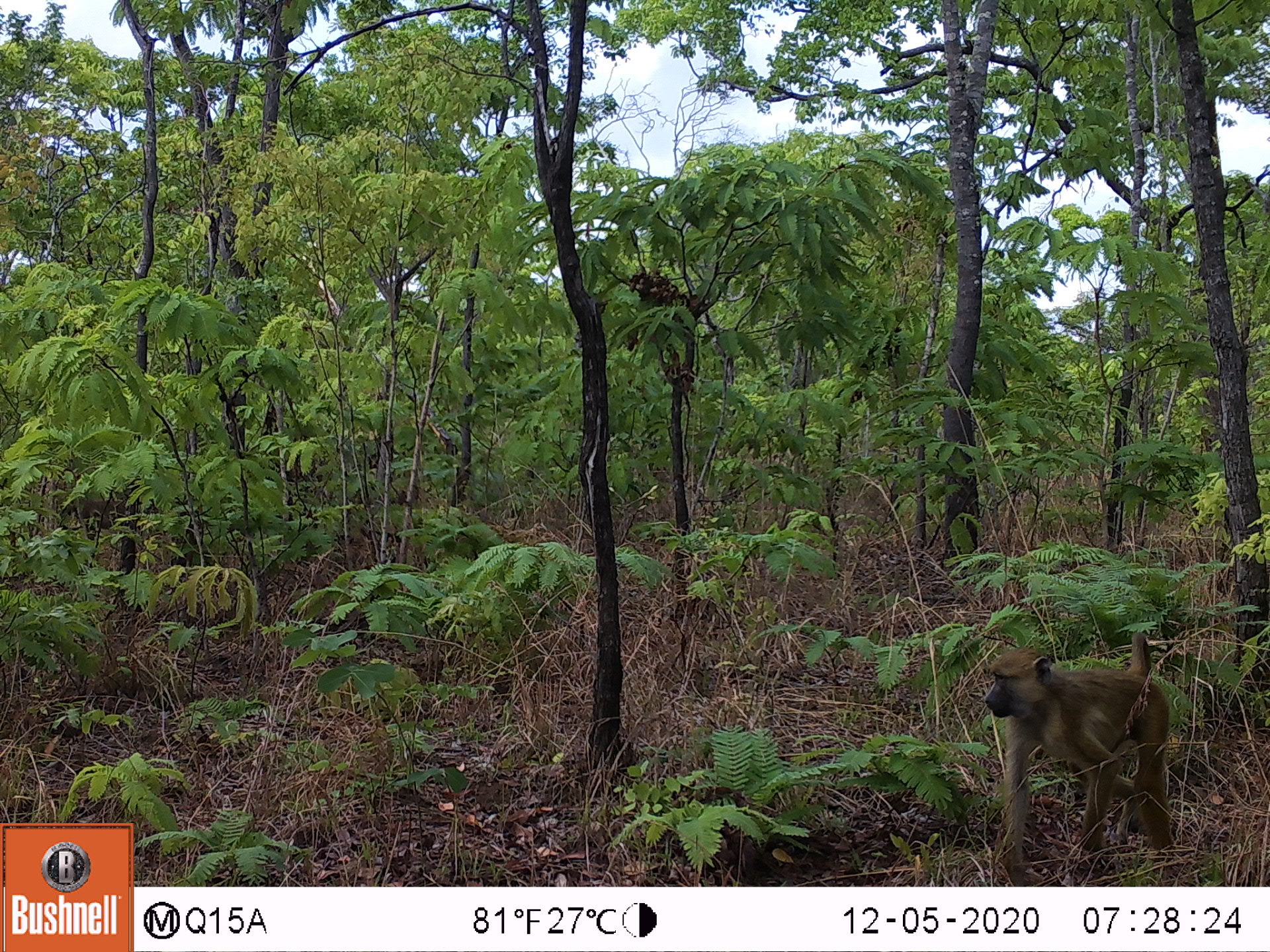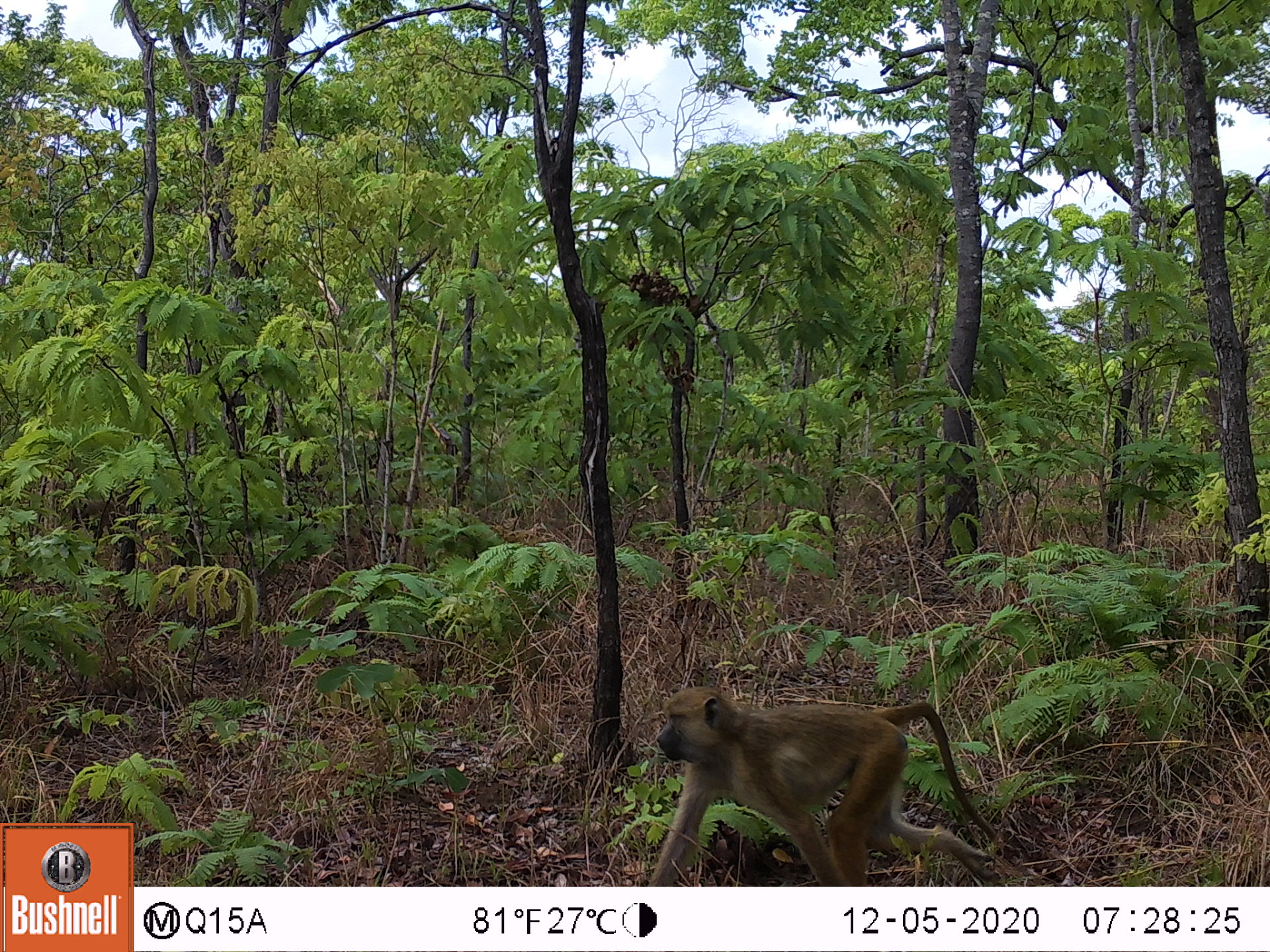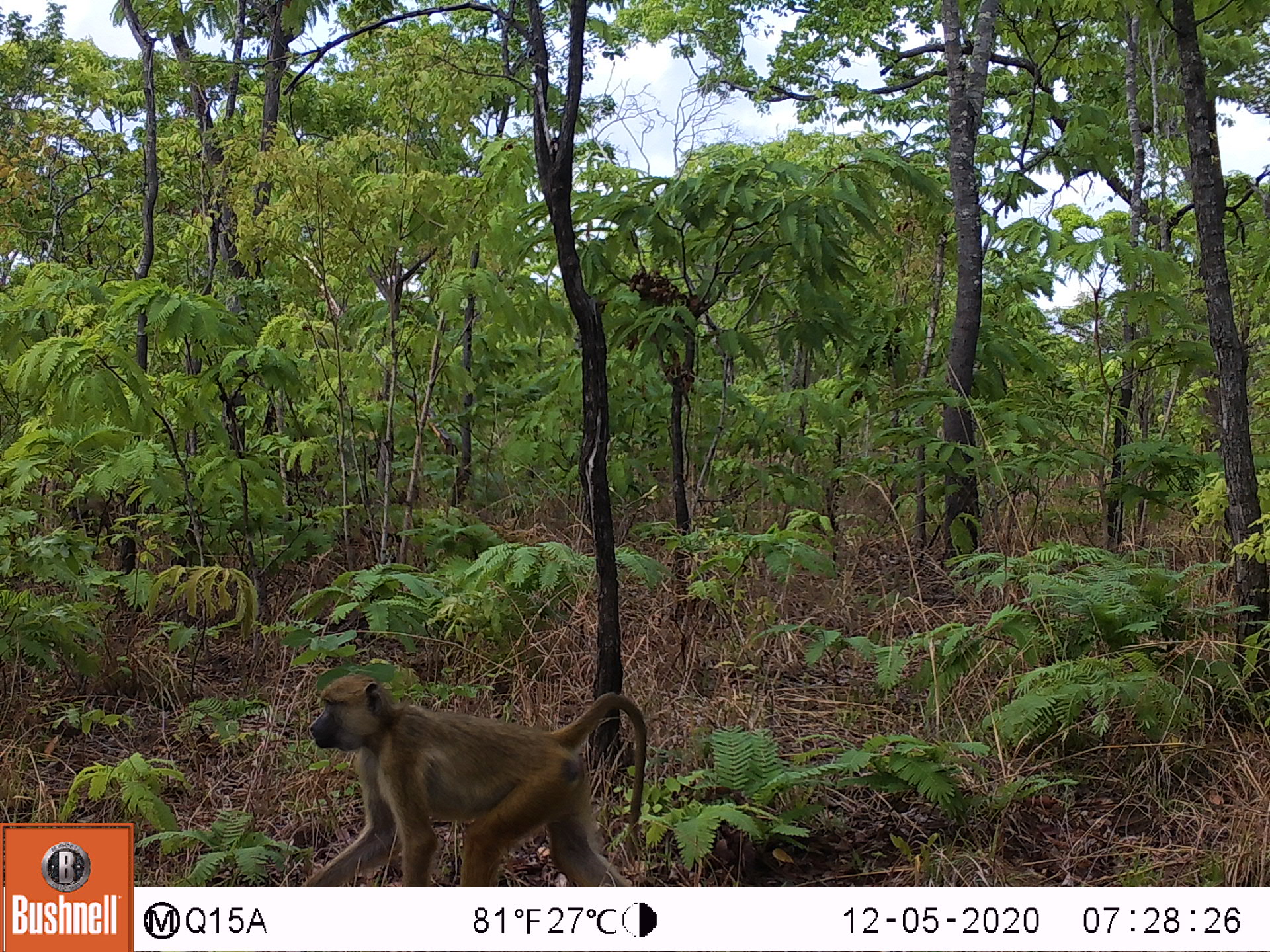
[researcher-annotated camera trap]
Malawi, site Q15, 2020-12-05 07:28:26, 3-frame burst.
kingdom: Animalia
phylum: Chordata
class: Mammalia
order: Primates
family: Cercopithecidae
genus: Papio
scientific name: Papio cynocephalus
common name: yellow baboon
Yellow baboon (Papio cynocephalus), count 1.